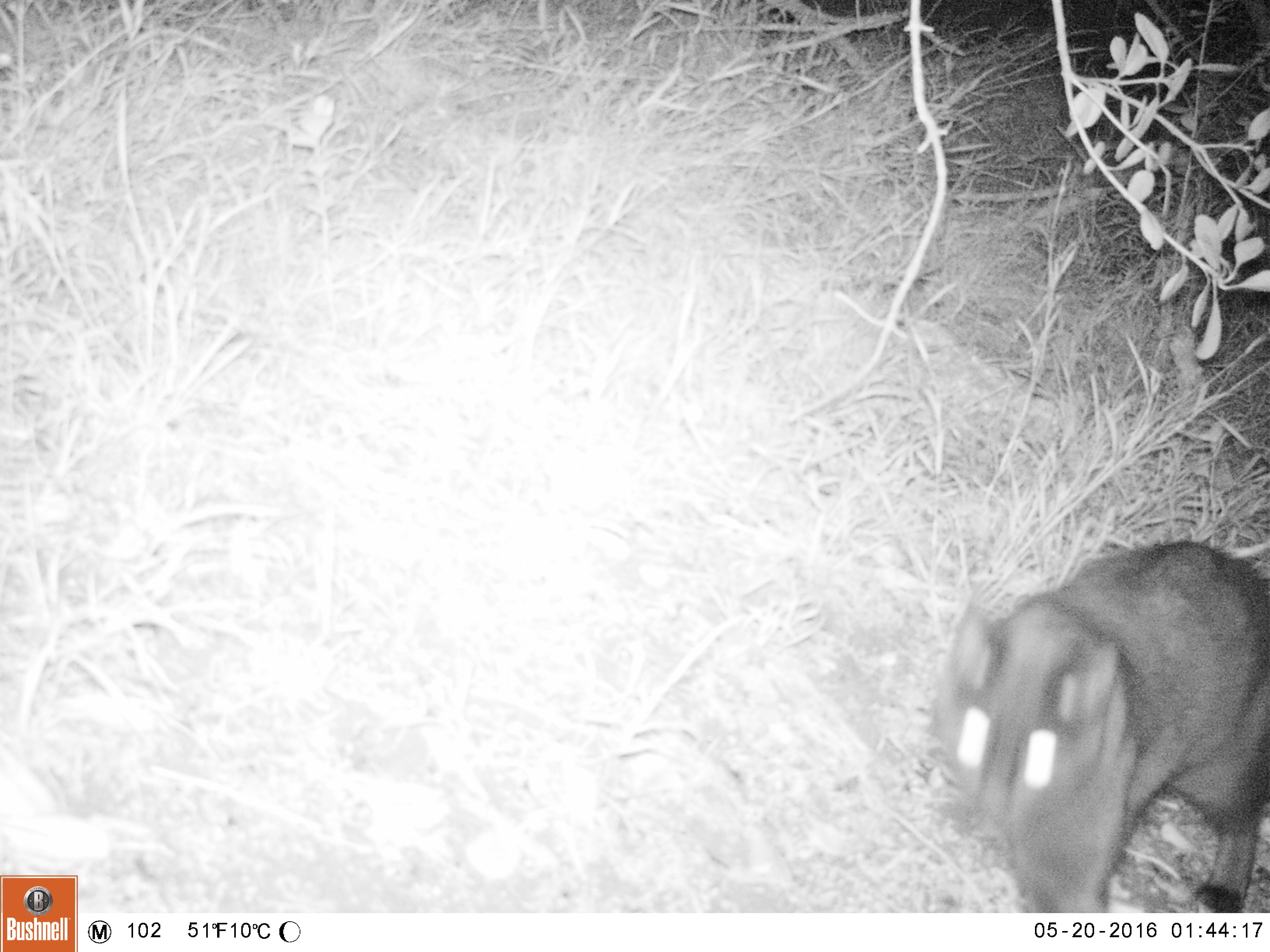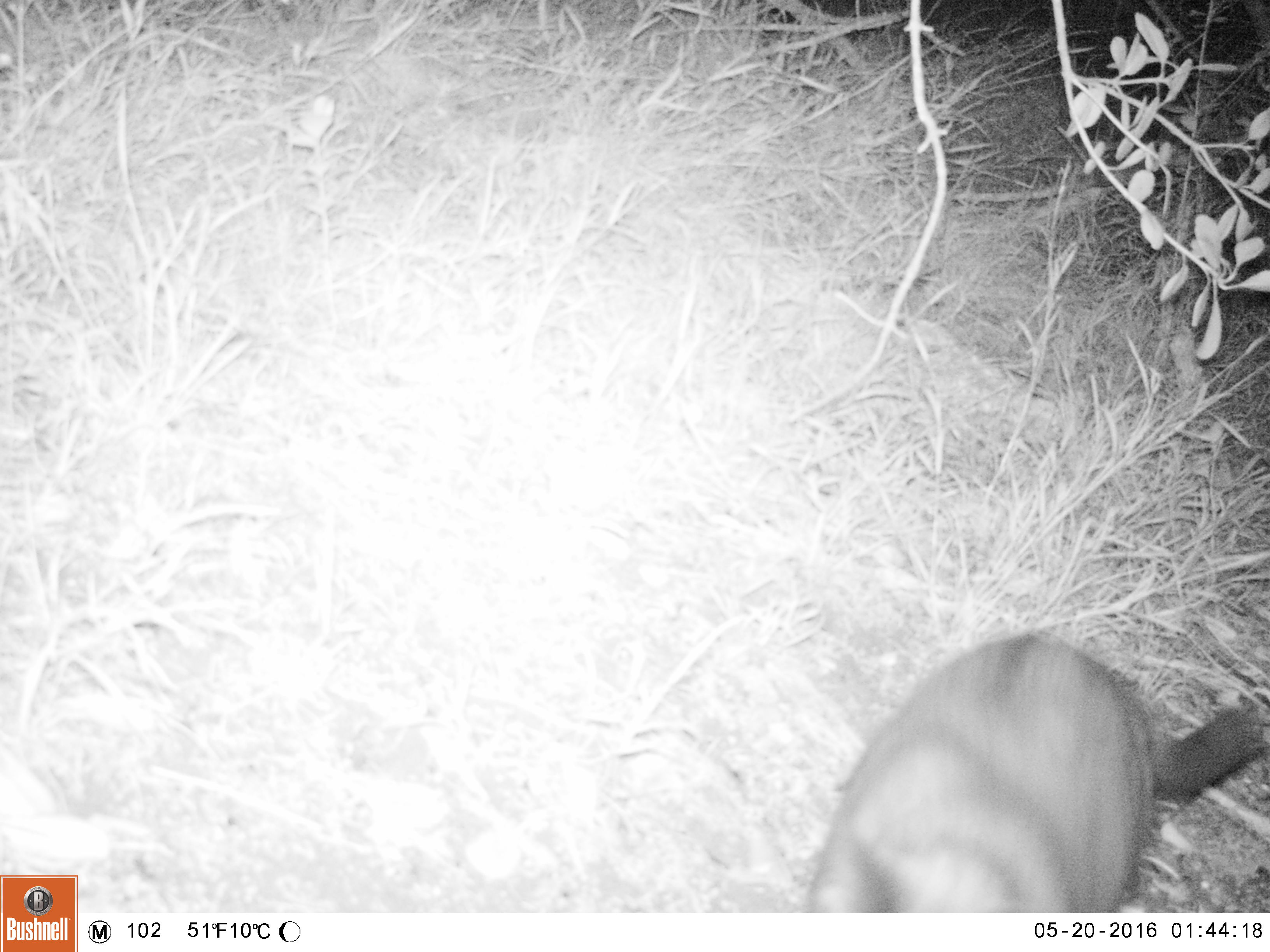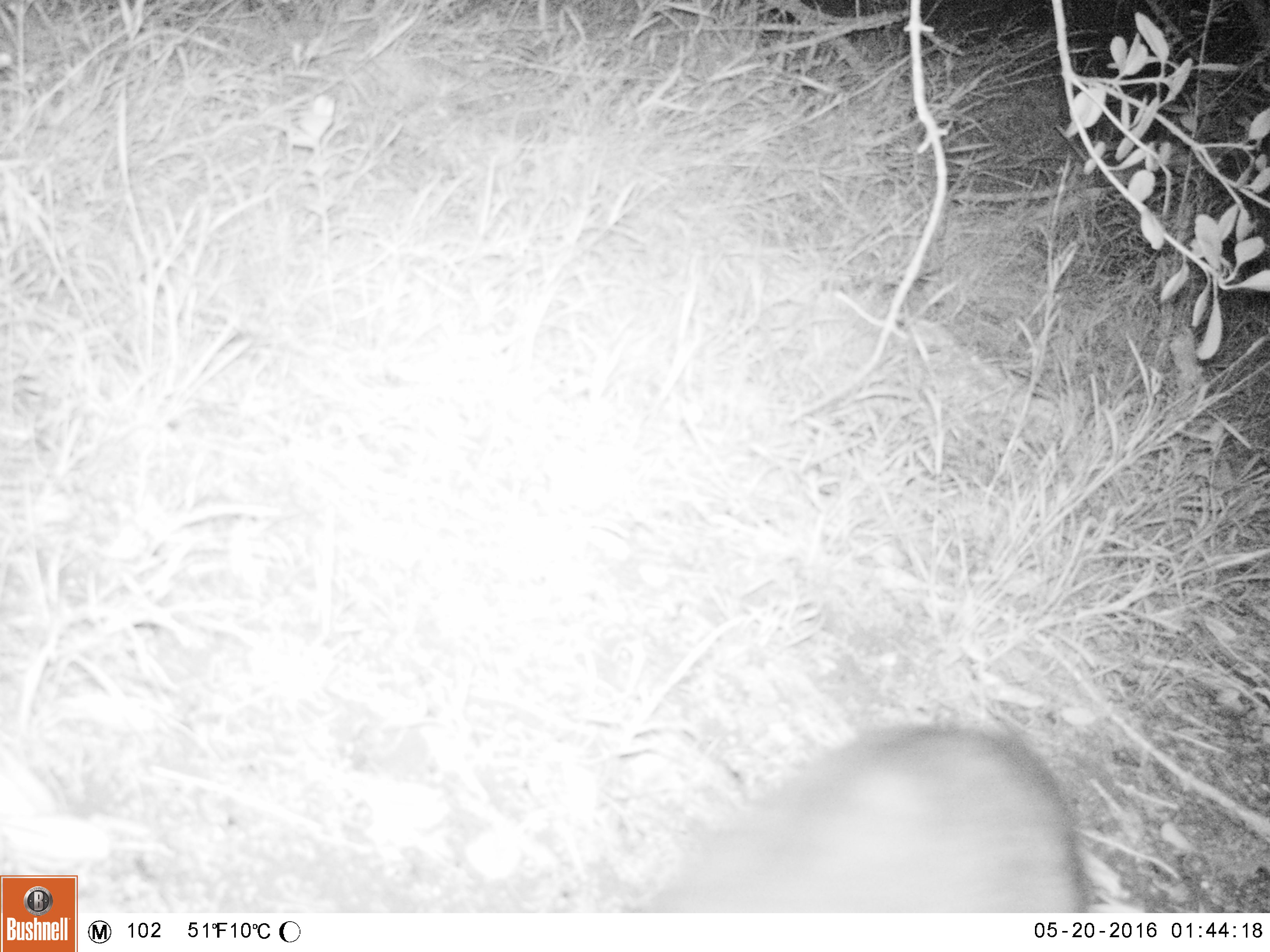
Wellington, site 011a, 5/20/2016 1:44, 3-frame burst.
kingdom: Animalia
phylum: Chordata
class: Mammalia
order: Carnivora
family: Felidae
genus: Felis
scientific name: Felis catus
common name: cat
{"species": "cat (Felis catus)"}